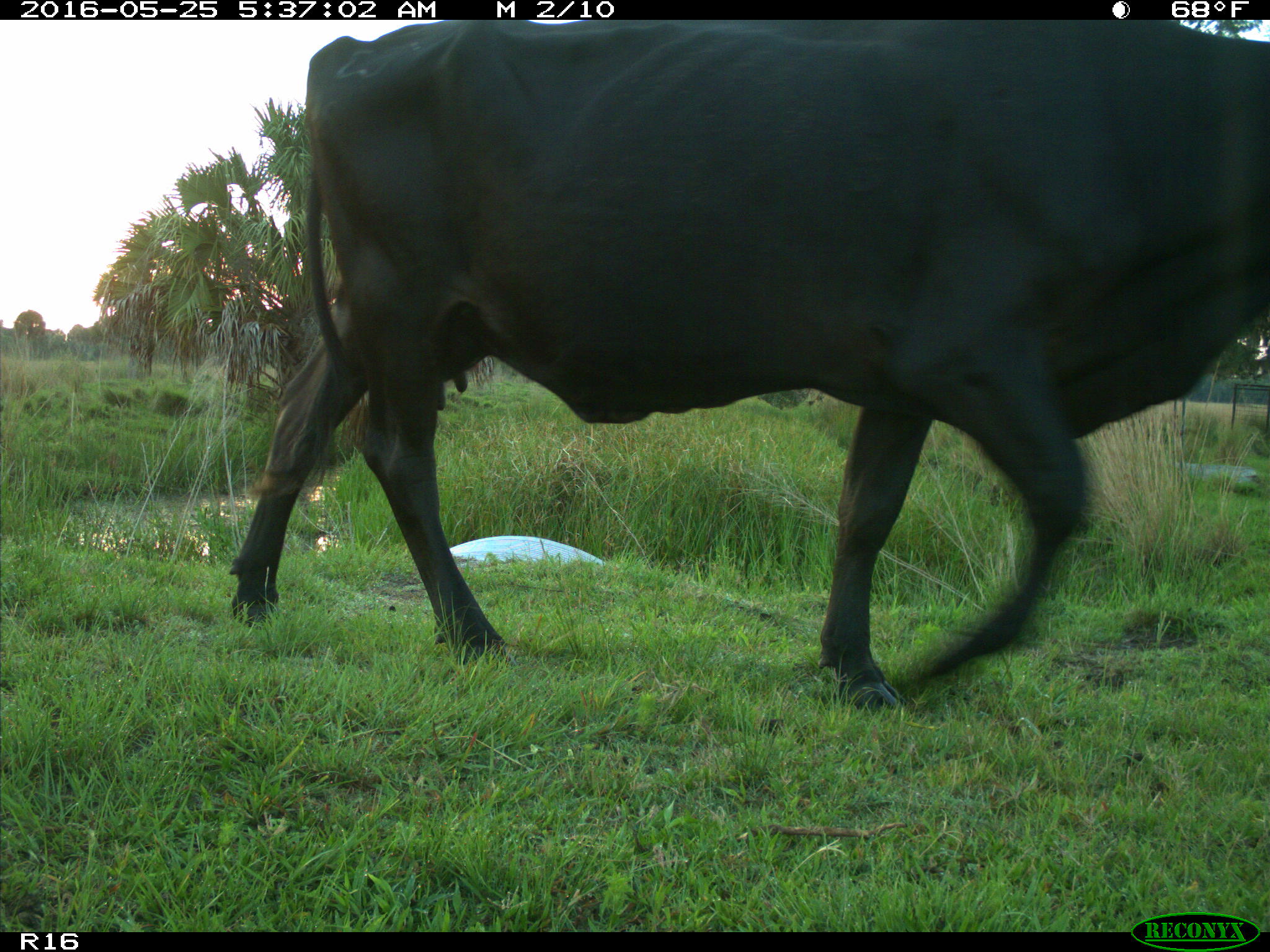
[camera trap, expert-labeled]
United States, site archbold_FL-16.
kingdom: Animalia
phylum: Chordata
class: Mammalia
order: Artiodactyla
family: Bovidae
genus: Bos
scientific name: Bos taurus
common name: domestic cow